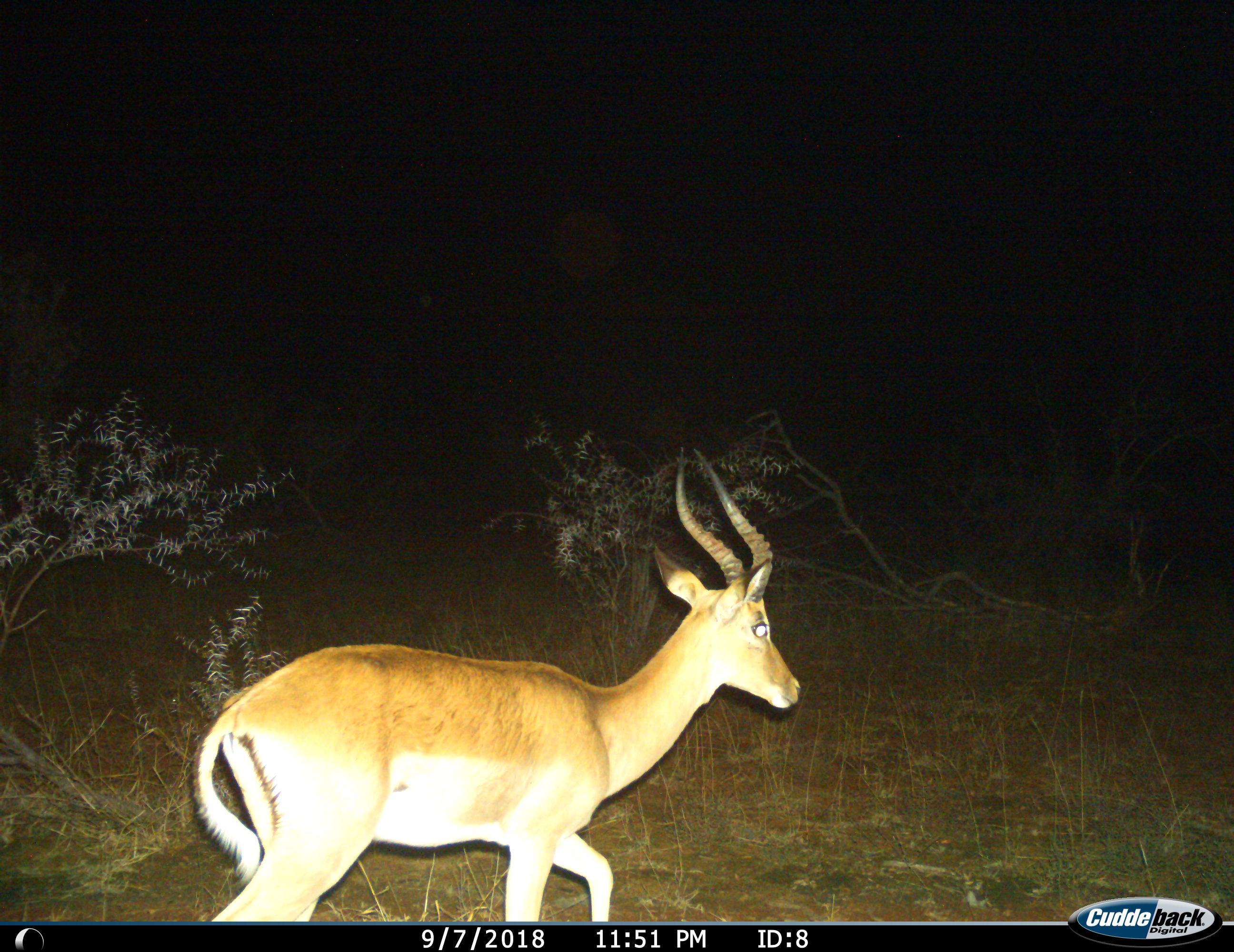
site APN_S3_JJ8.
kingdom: Animalia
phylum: Chordata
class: Mammalia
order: Artiodactyla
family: Bovidae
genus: Aepyceros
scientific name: Aepyceros melampus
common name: impala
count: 1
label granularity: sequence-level